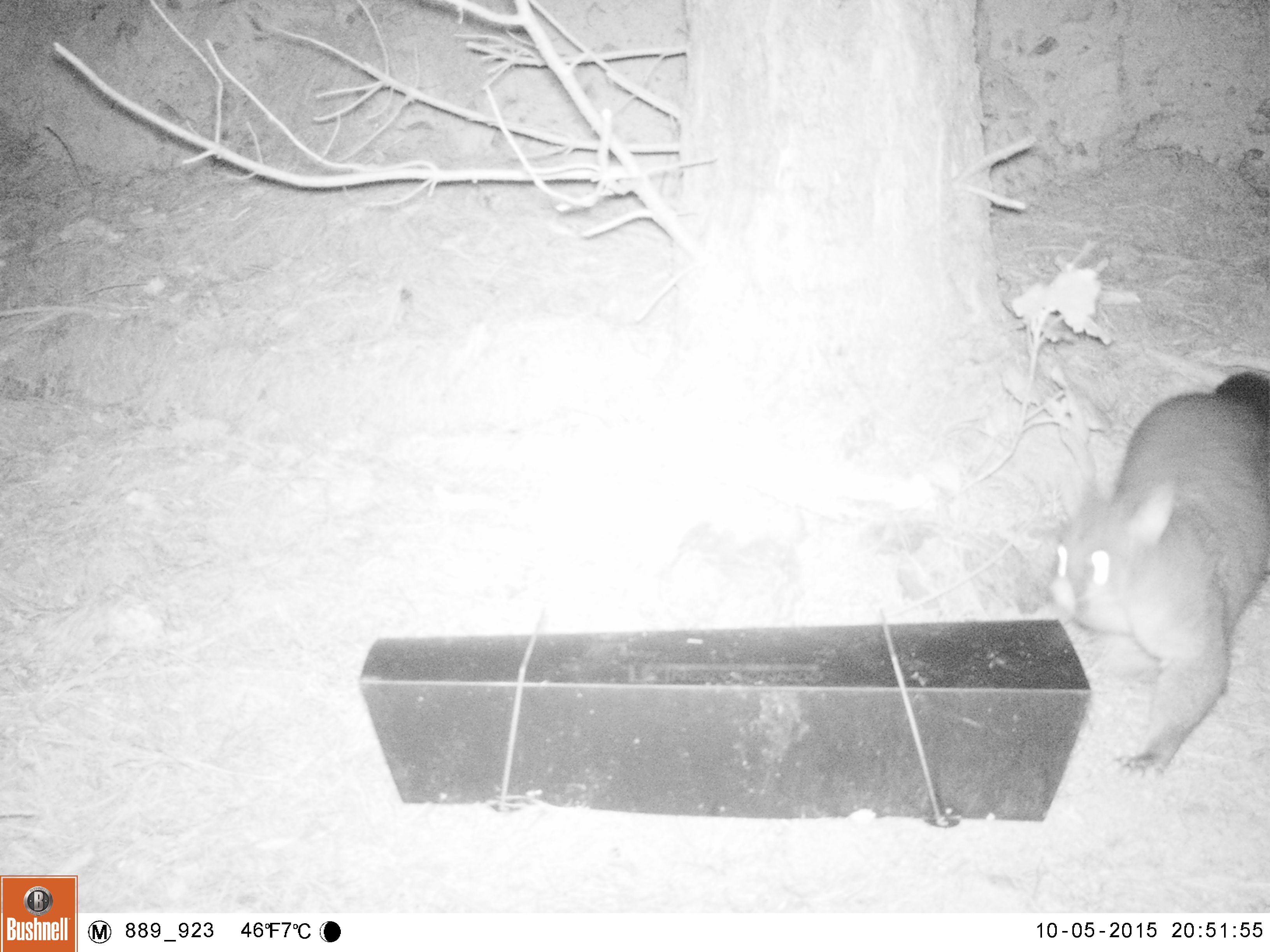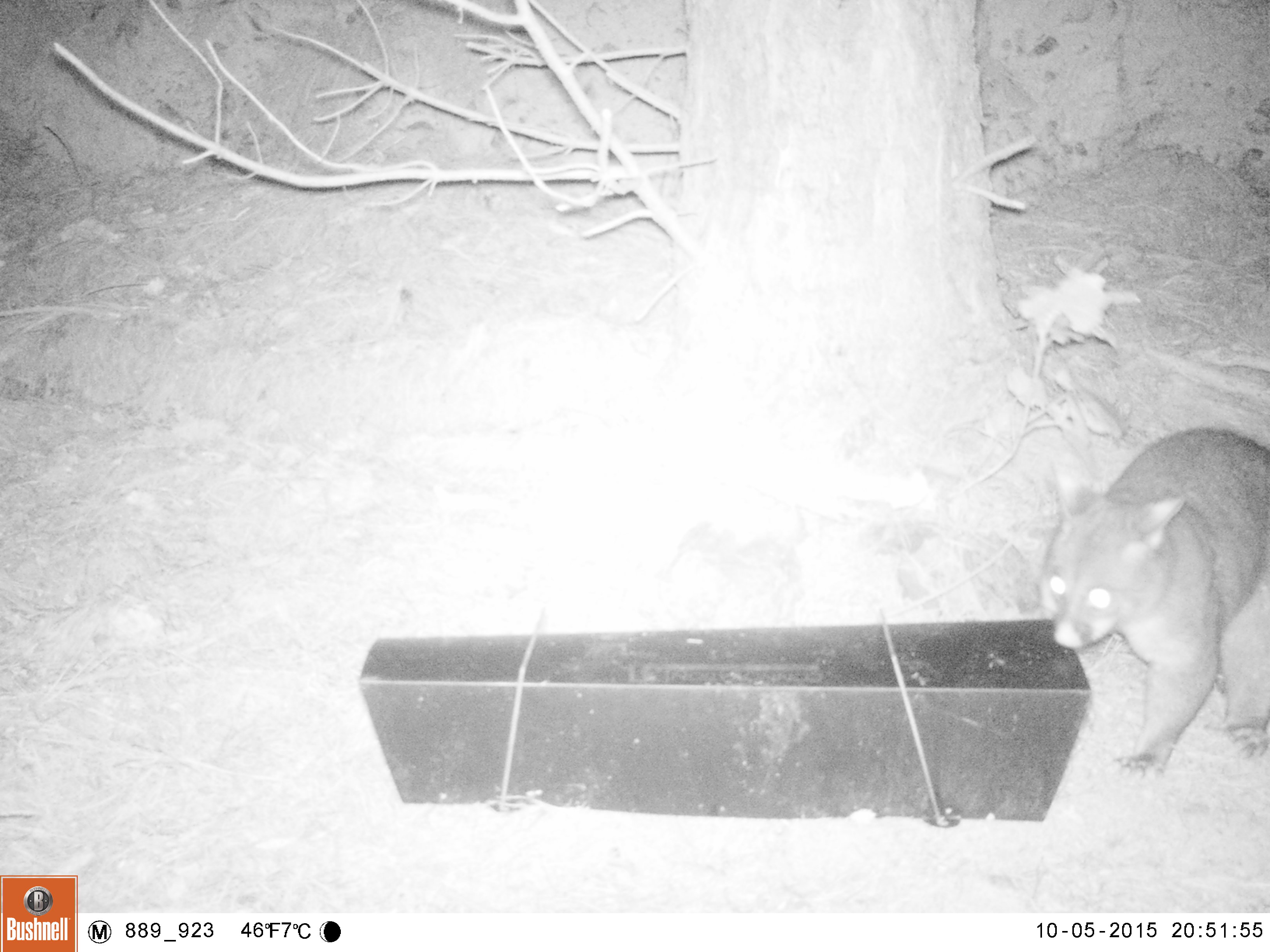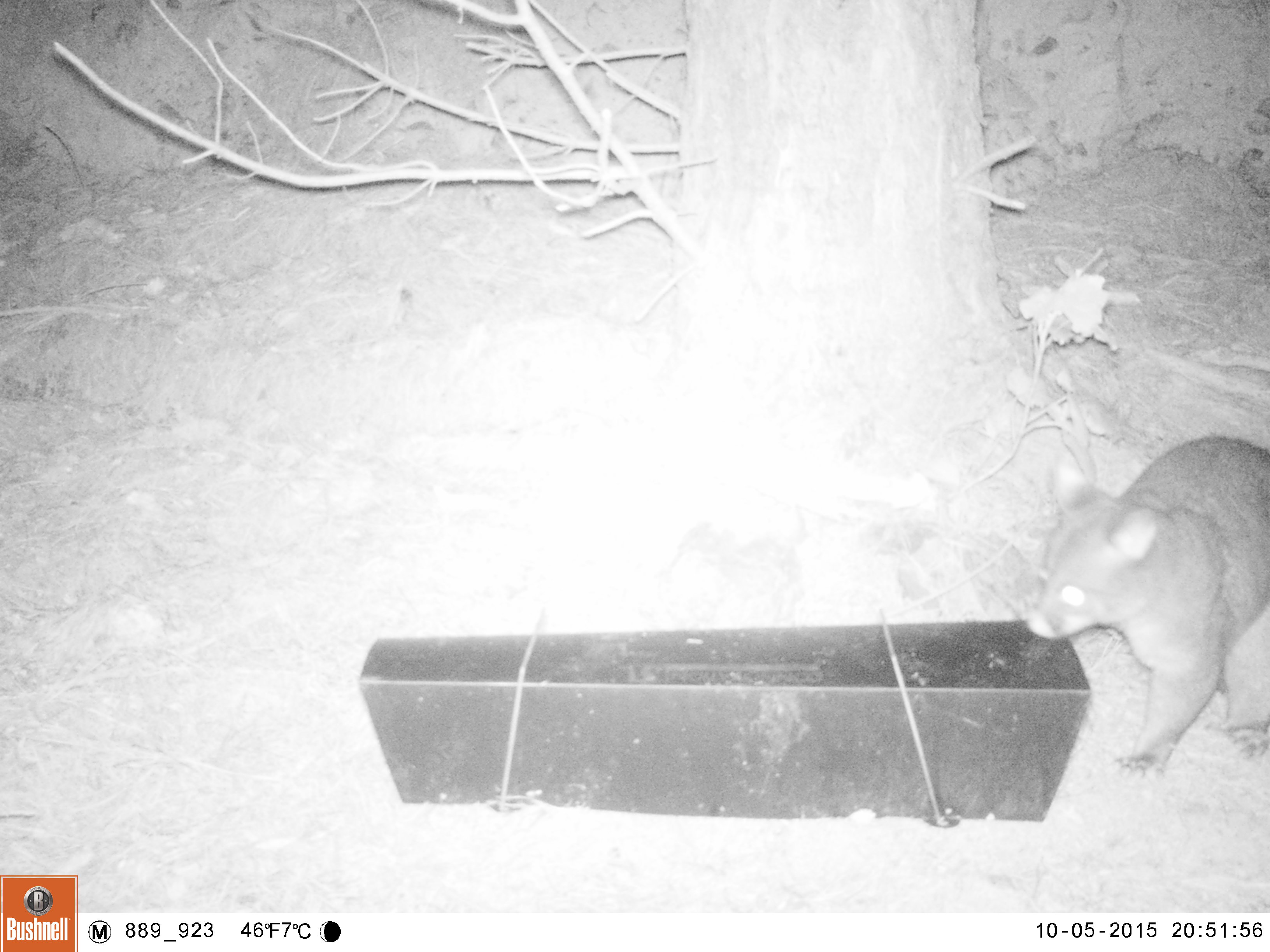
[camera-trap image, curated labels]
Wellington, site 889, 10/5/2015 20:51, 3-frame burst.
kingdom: Animalia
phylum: Chordata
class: Mammalia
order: Didelphimorphia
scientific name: Didelphimorphia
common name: possum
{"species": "possum (Didelphimorphia)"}